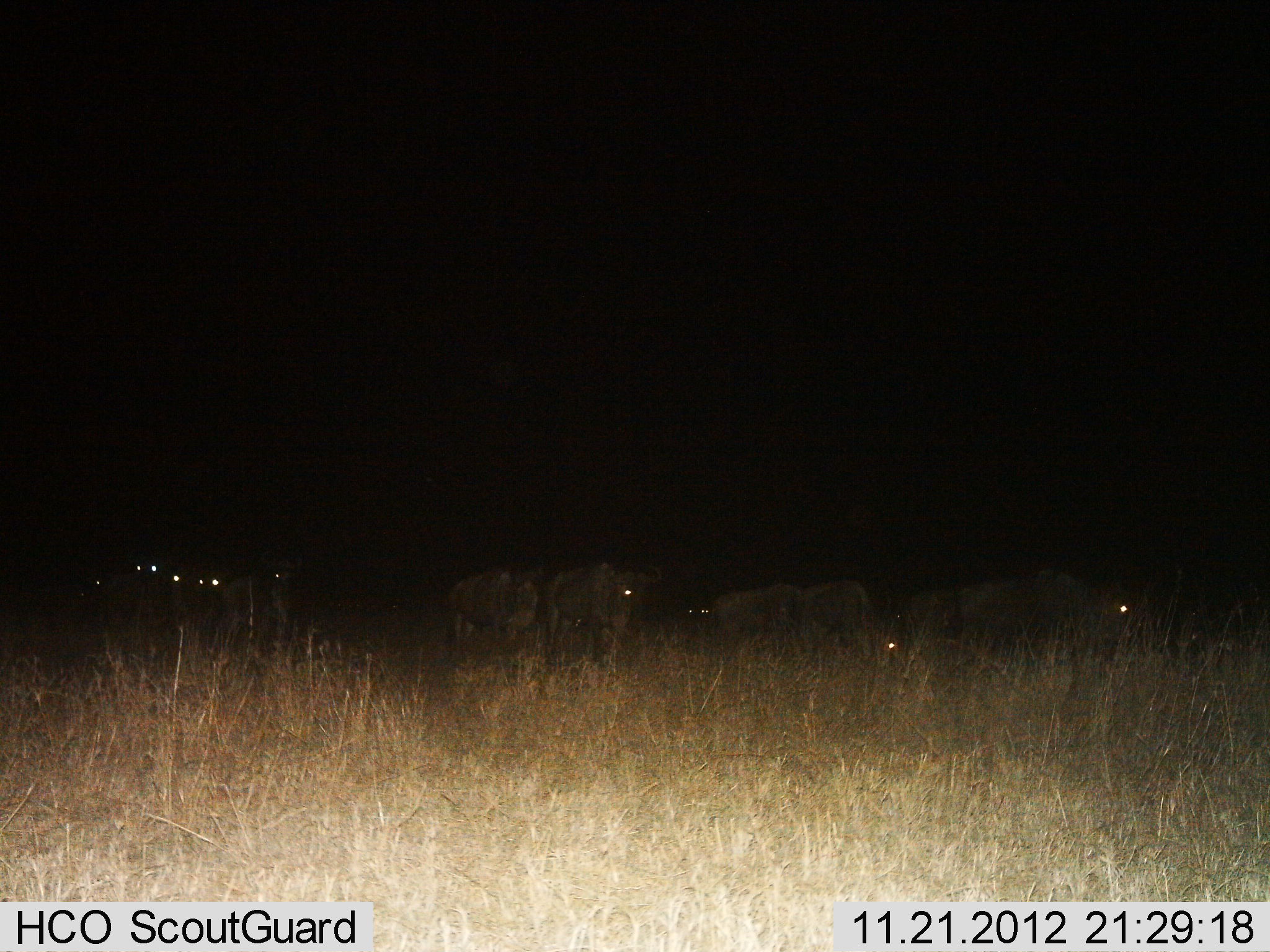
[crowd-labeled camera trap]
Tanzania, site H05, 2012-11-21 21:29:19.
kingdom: Animalia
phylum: Chordata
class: Mammalia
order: Artiodactyla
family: Bovidae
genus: Connochaetes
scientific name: Connochaetes taurinus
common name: blue wildebeest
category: wildebeest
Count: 11-50.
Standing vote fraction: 50%.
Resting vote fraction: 10%.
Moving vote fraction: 50%.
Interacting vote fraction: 0%.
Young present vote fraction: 0%.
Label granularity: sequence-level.